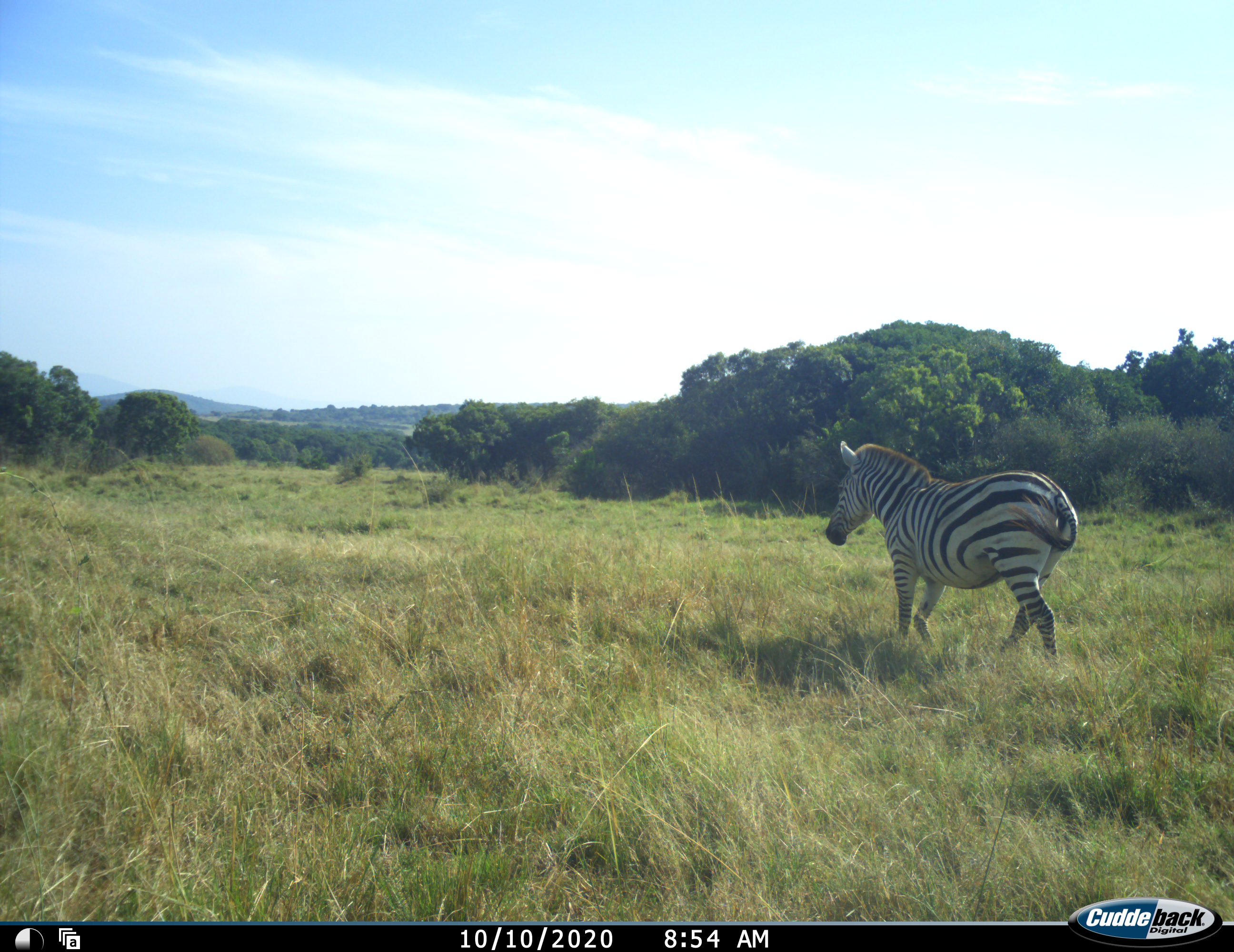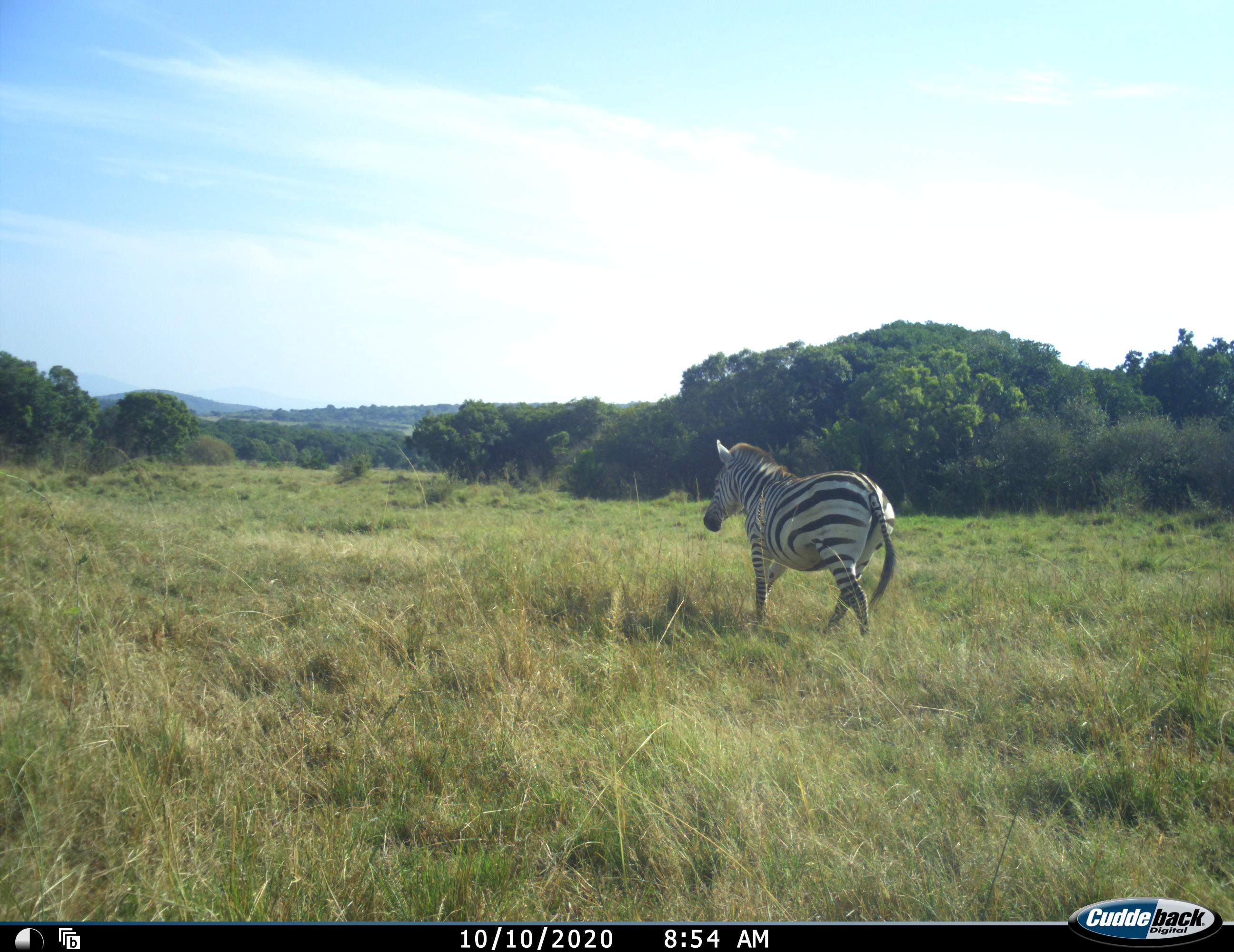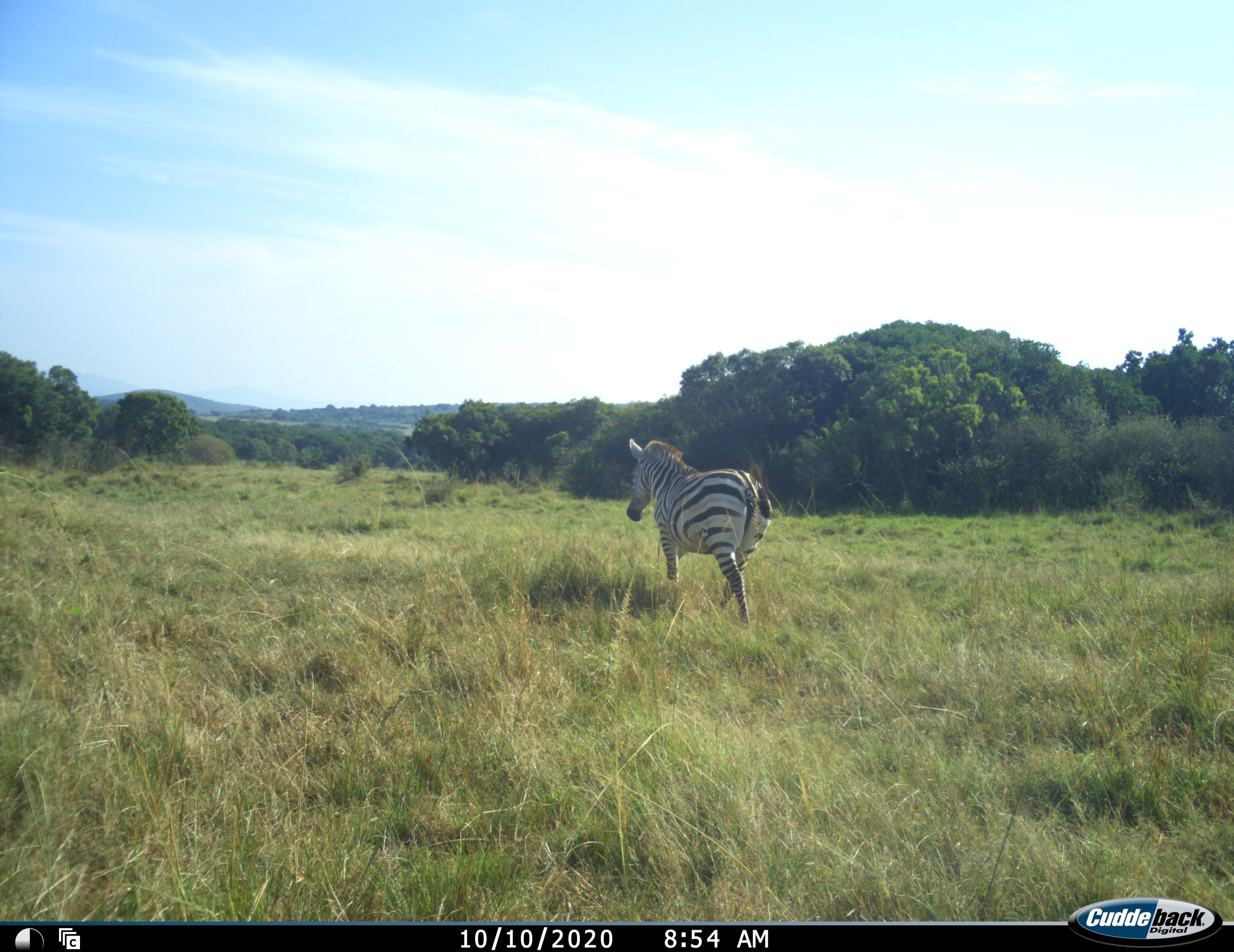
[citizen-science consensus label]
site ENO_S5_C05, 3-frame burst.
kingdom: Animalia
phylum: Chordata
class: Mammalia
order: Perissodactyla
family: Equidae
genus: Equus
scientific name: Equus quagga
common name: plains zebra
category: zebraplains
Zebraplains (plains zebra) (Equus quagga), count 1. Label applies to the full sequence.